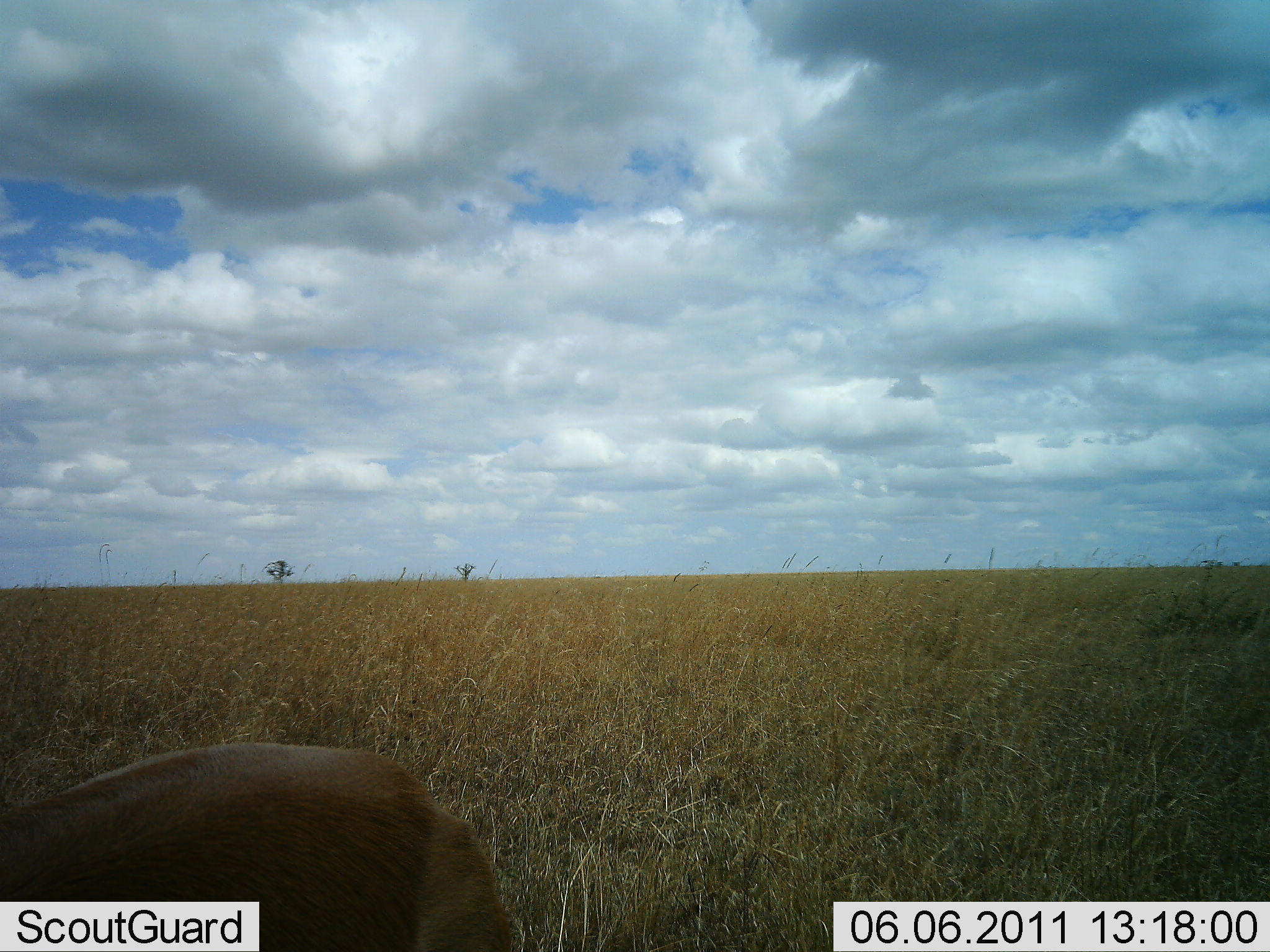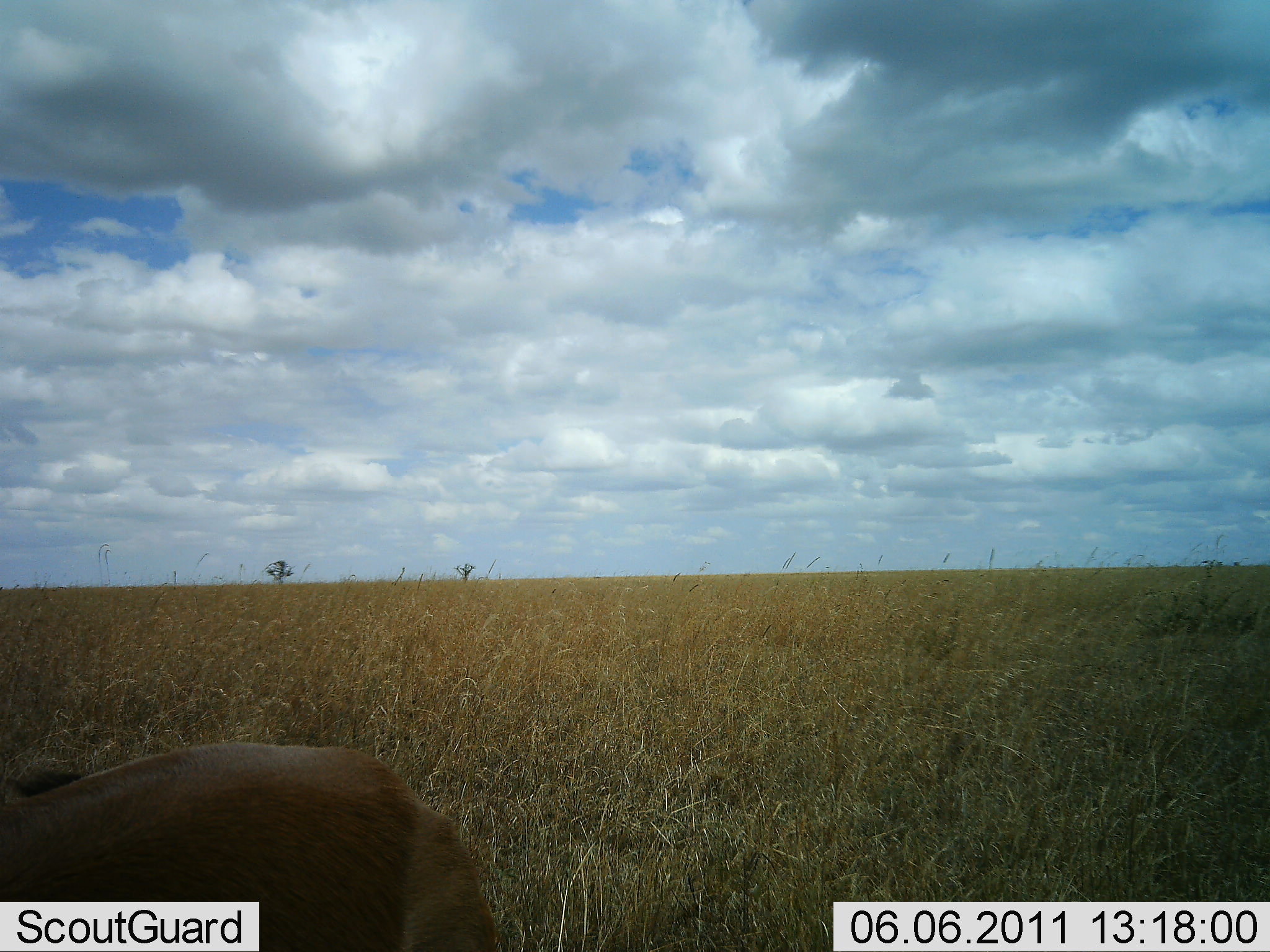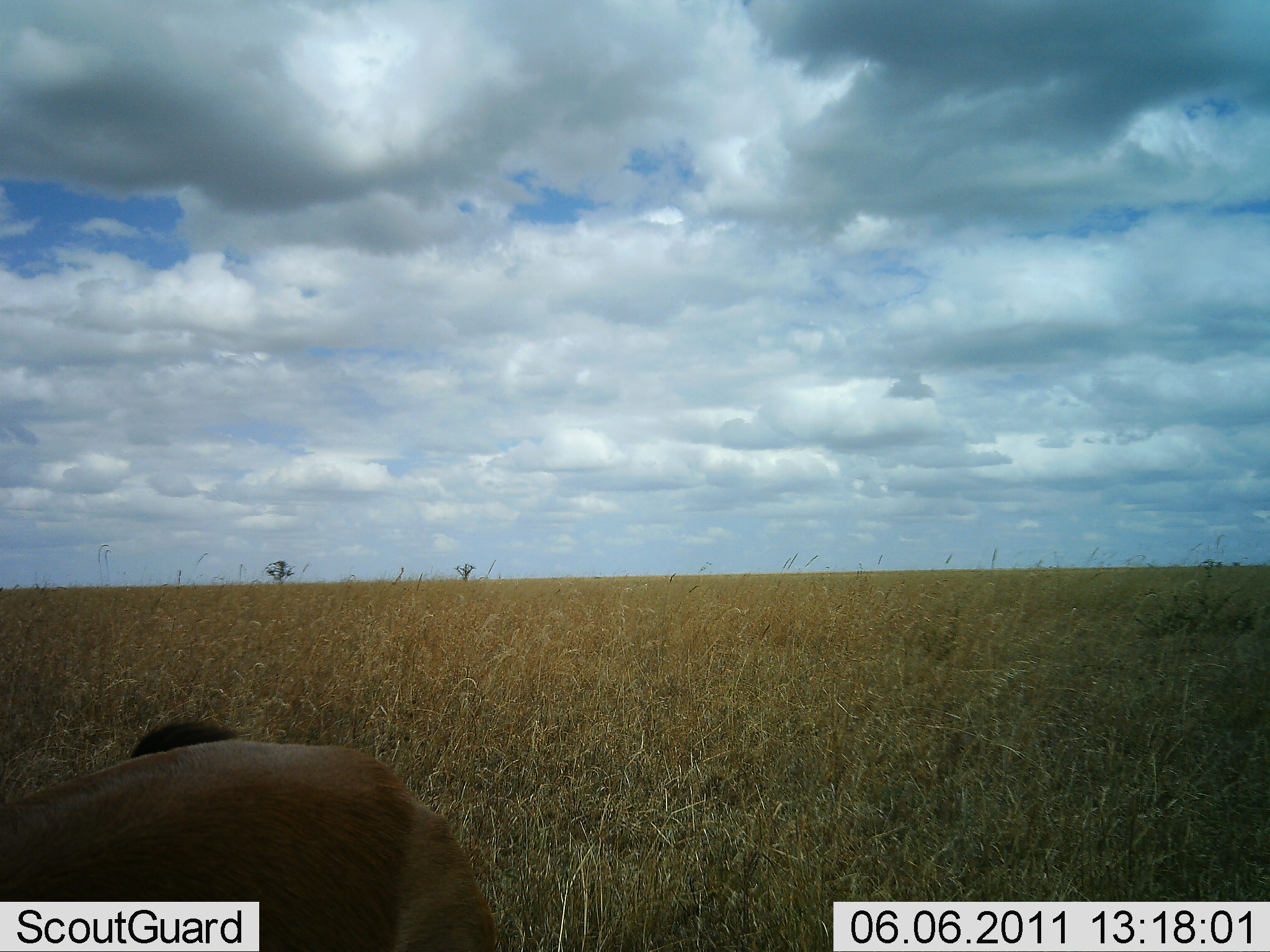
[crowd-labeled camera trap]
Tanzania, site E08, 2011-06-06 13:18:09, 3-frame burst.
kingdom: Animalia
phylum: Chordata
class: Mammalia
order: Artiodactyla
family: Bovidae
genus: Eudorcas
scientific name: Eudorcas thomsonii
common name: thomson's gazelle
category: gazellethomsons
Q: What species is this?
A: Gazellethomsons (thomson's gazelle) (Eudorcas thomsonii).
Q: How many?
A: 1.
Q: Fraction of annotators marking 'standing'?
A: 40%.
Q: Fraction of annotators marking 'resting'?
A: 60%.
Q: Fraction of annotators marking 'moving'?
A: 0%.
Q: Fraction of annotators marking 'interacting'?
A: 0%.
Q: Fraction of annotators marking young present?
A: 0%.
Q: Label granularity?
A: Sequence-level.